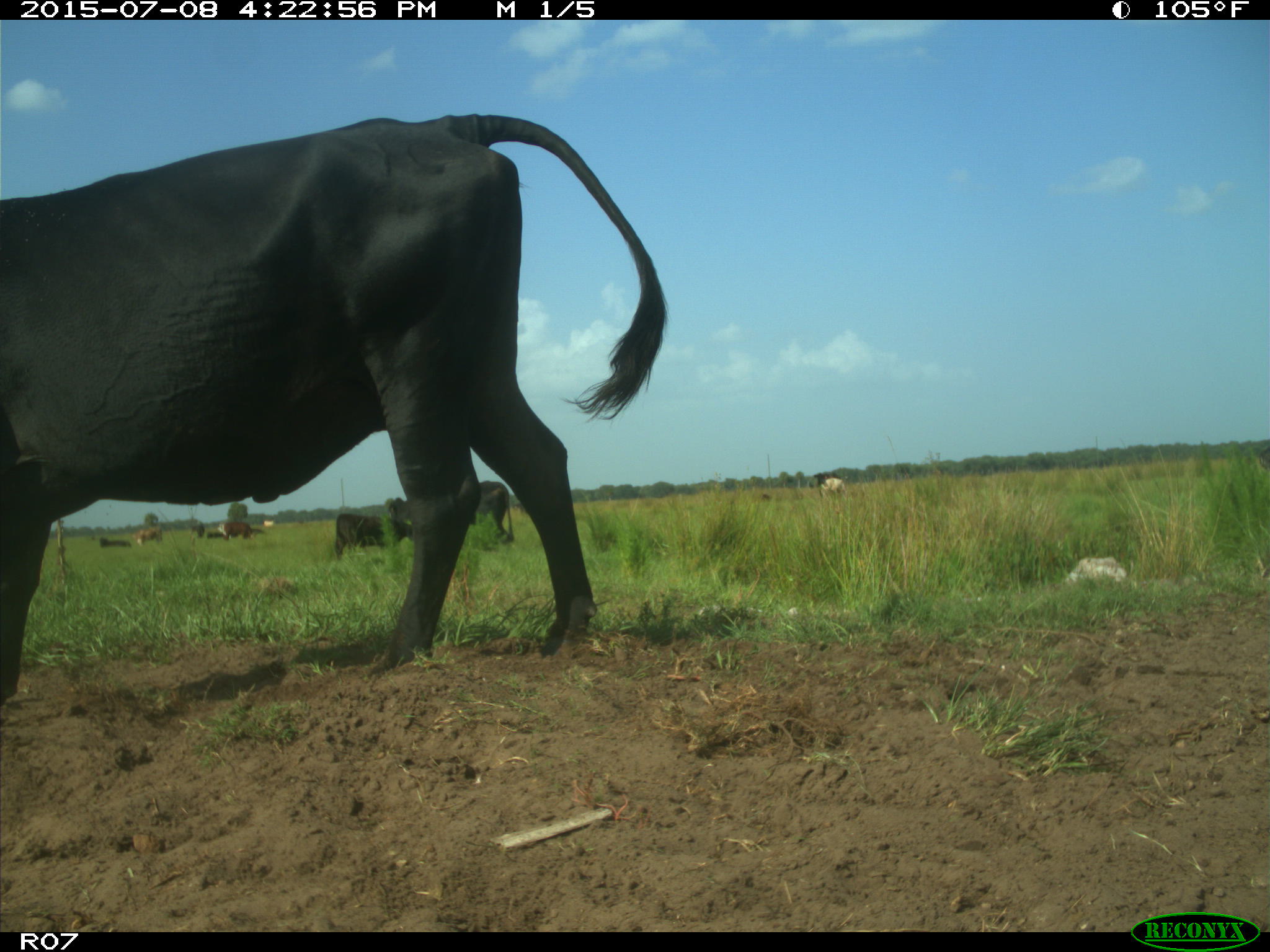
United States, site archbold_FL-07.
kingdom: Animalia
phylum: Chordata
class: Mammalia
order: Artiodactyla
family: Bovidae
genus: Bos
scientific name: Bos taurus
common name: domestic cow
Bos taurus (domestic cow).